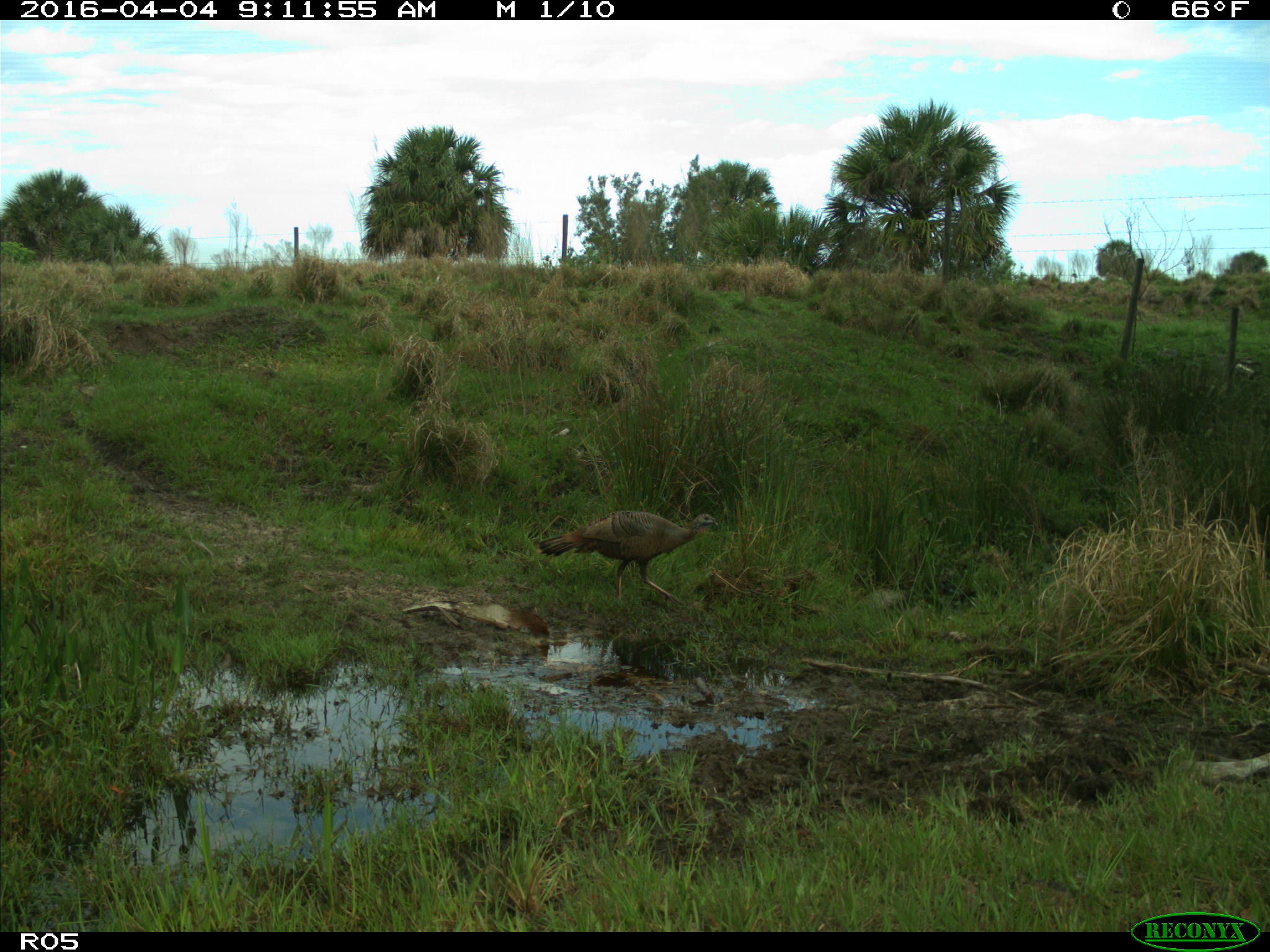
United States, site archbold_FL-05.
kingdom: Animalia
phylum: Chordata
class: Aves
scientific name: Aves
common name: birds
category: unidentified bird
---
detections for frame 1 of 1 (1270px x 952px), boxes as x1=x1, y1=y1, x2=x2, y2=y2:
animal: x1=538, y1=510, x2=719, y2=607